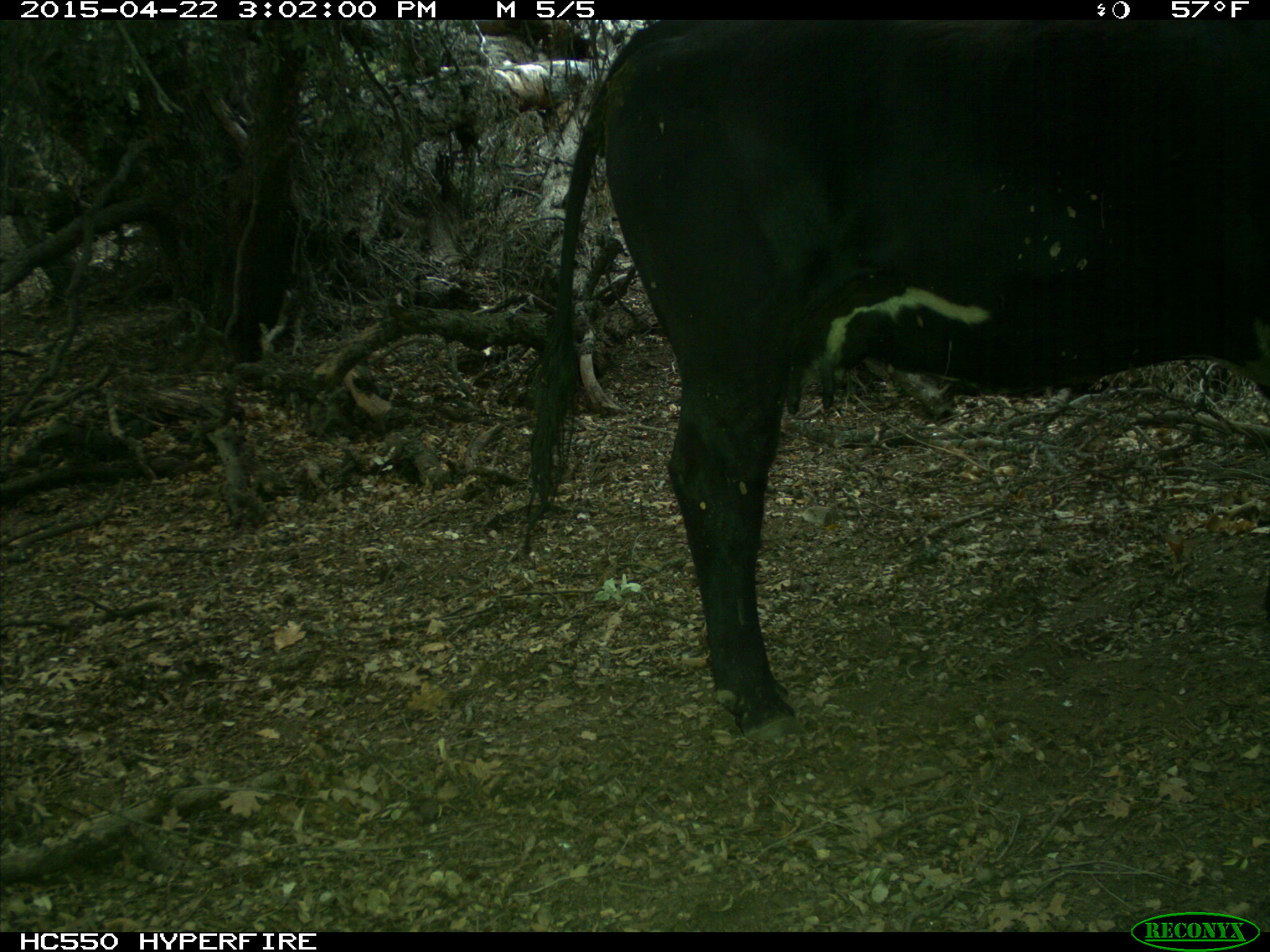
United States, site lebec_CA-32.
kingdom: Animalia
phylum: Chordata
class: Mammalia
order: Artiodactyla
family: Bovidae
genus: Bos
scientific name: Bos taurus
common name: domestic cow